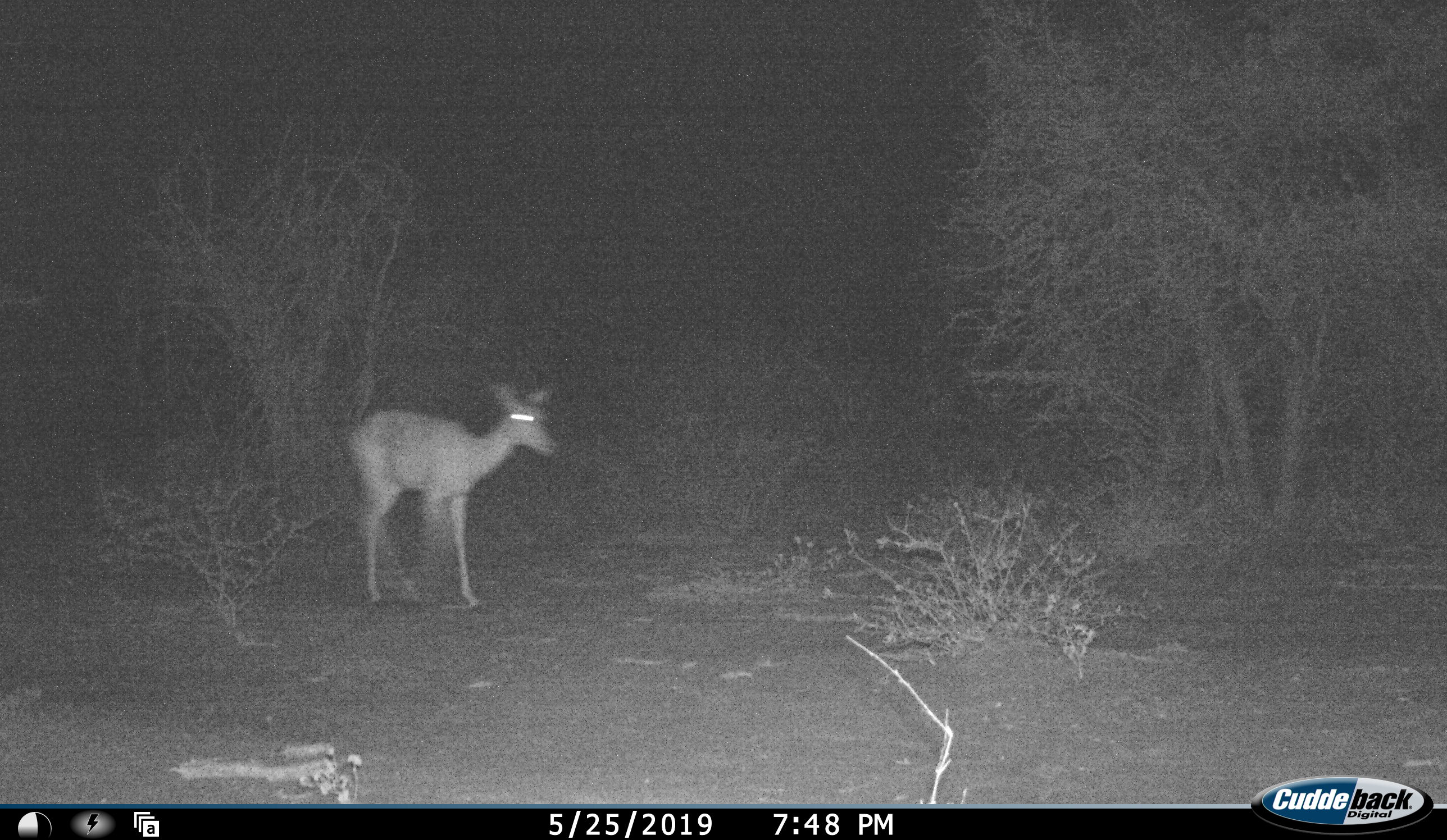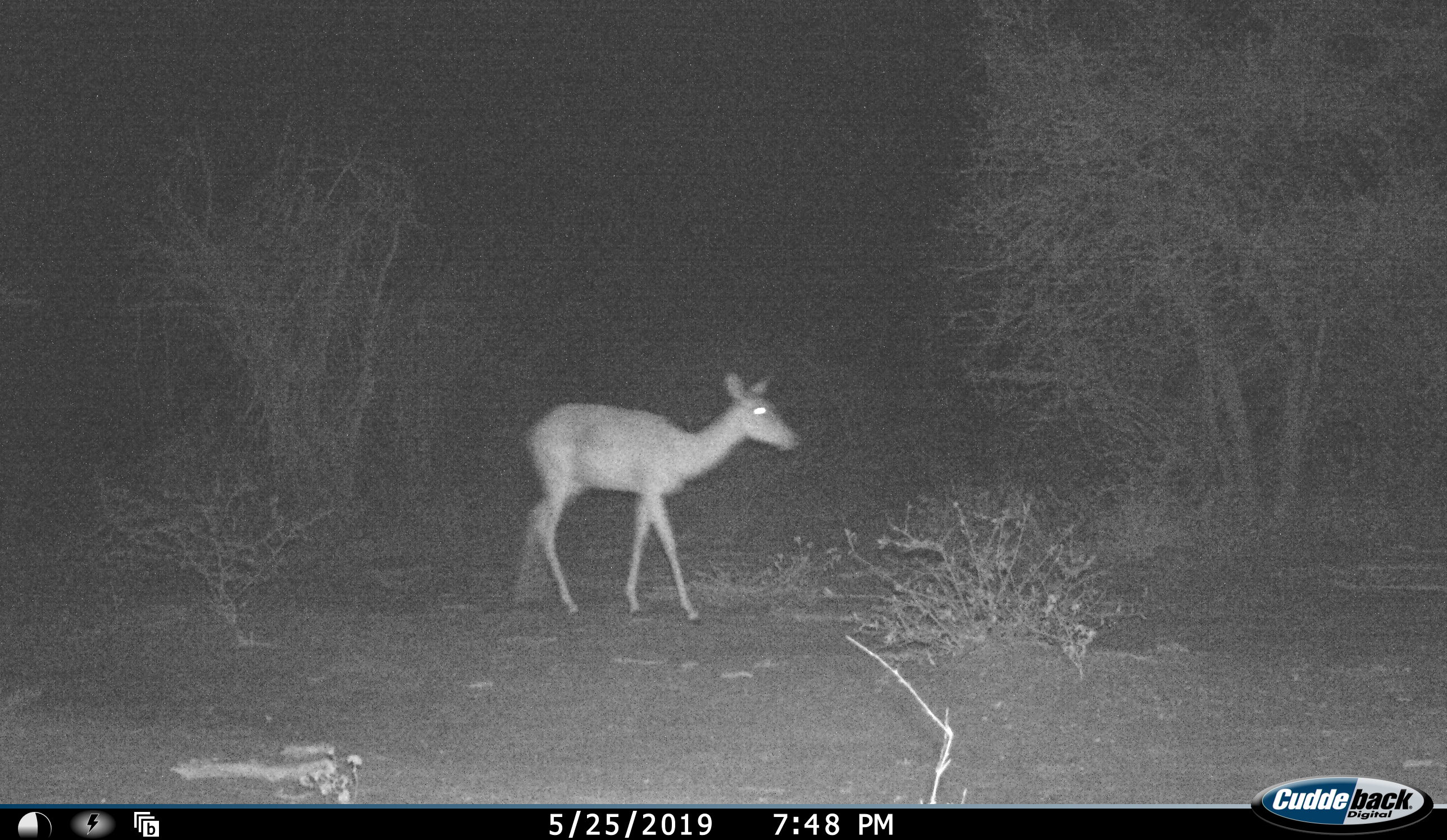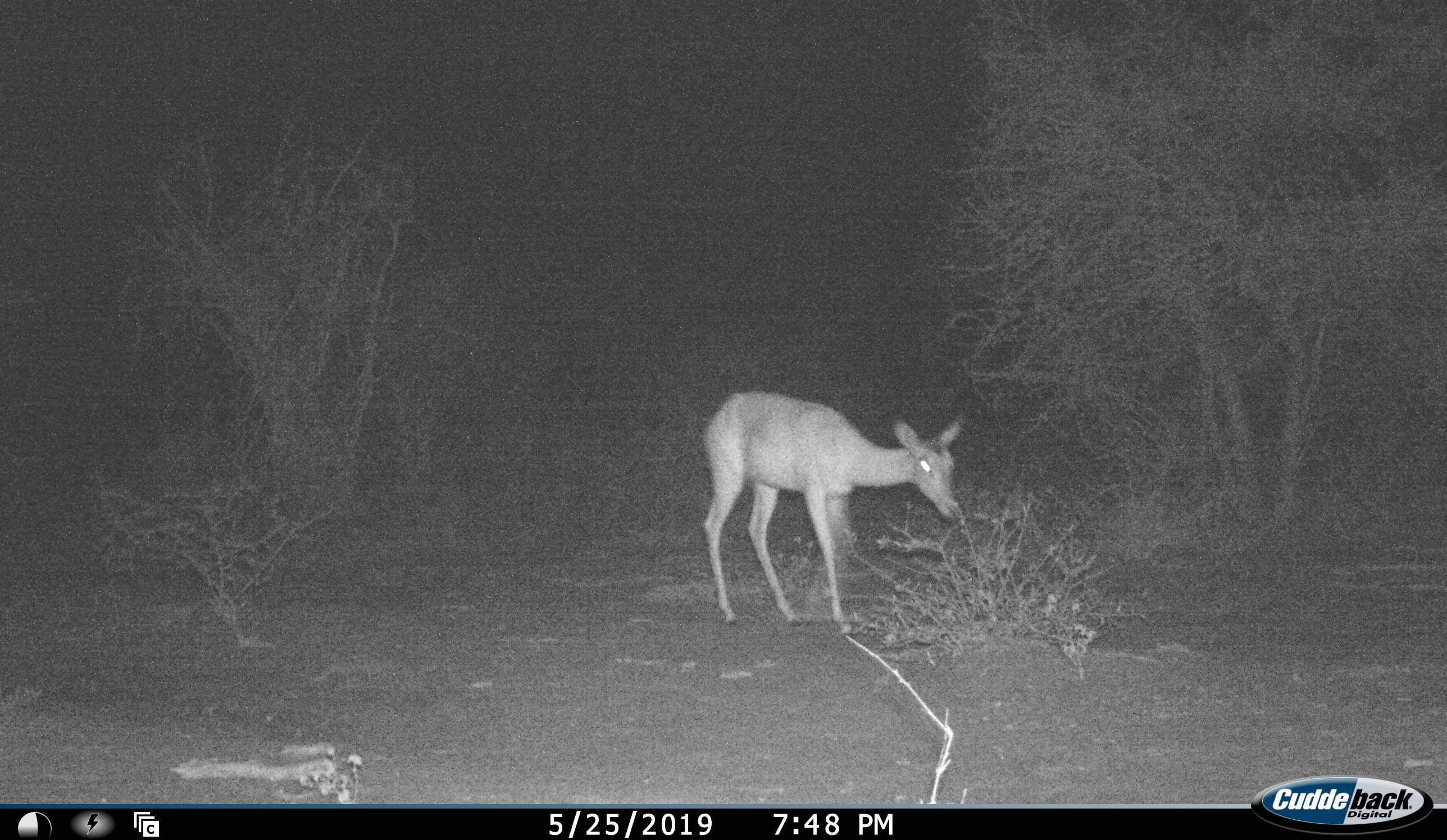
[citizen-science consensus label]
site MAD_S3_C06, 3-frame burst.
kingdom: Animalia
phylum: Chordata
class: Mammalia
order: Artiodactyla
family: Bovidae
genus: Aepyceros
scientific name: Aepyceros melampus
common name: impala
Impala (Aepyceros melampus), count 1. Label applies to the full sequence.